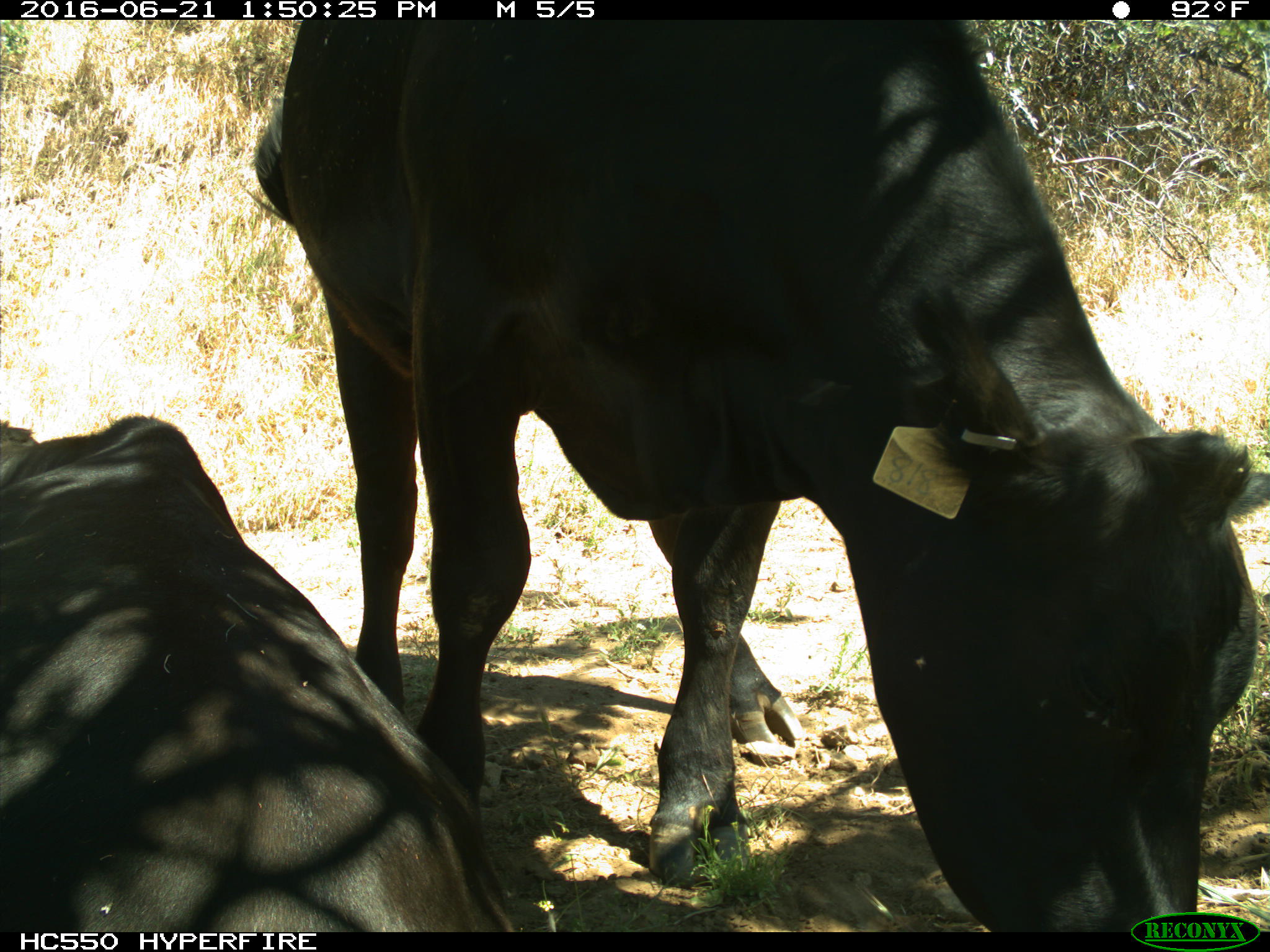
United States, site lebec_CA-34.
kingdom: Animalia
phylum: Chordata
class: Mammalia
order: Artiodactyla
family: Bovidae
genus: Bos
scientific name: Bos taurus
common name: domestic cow